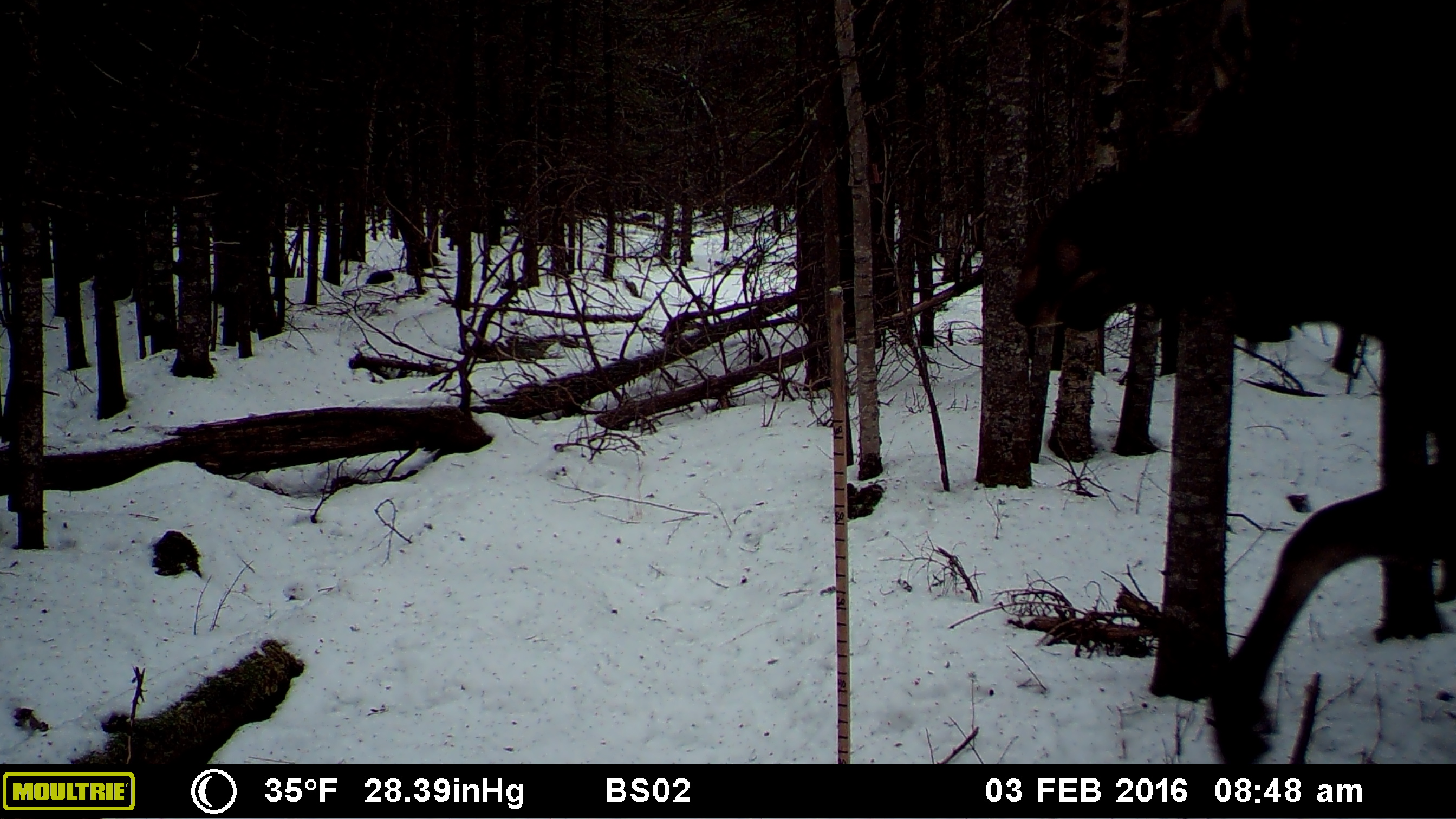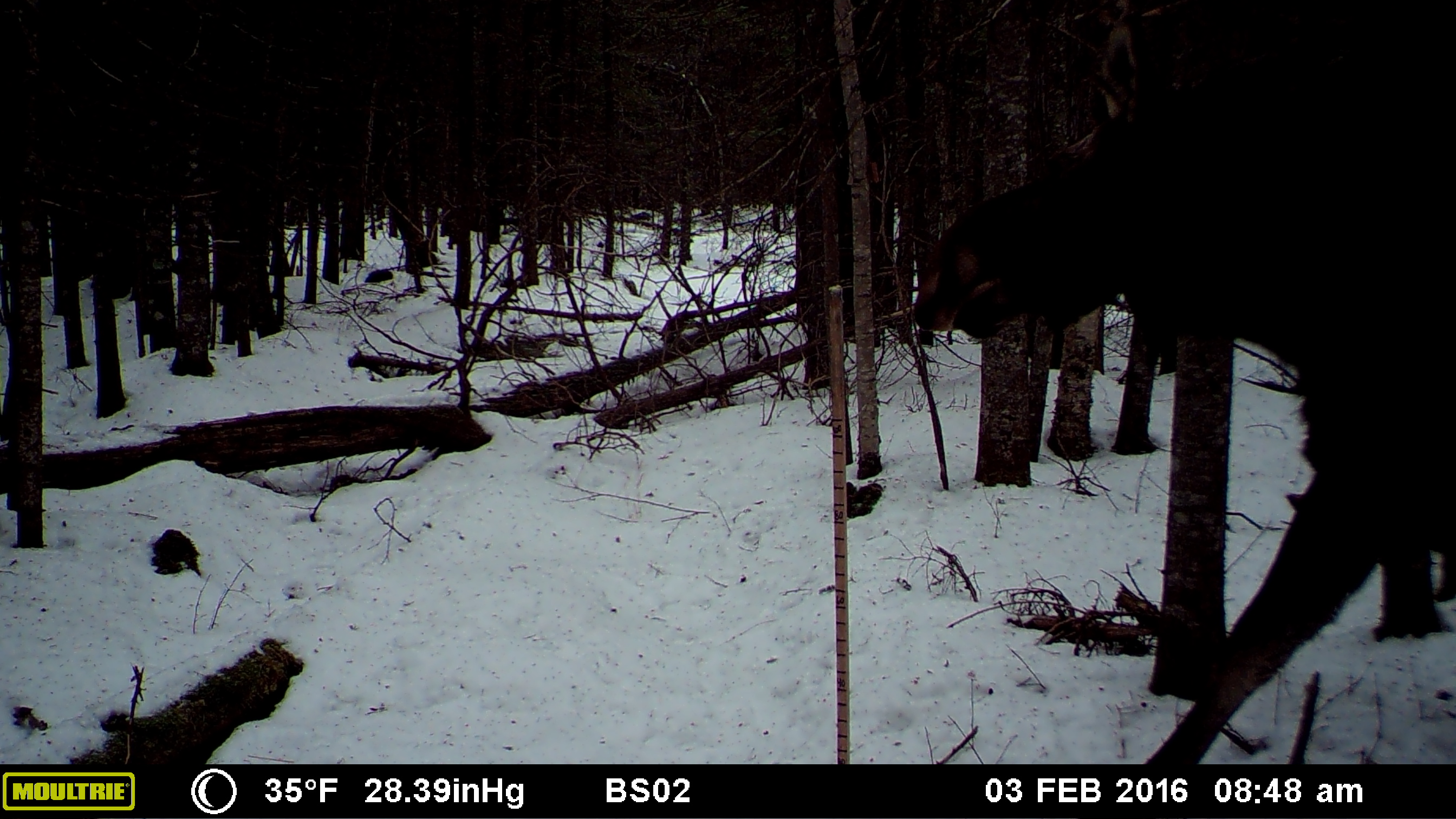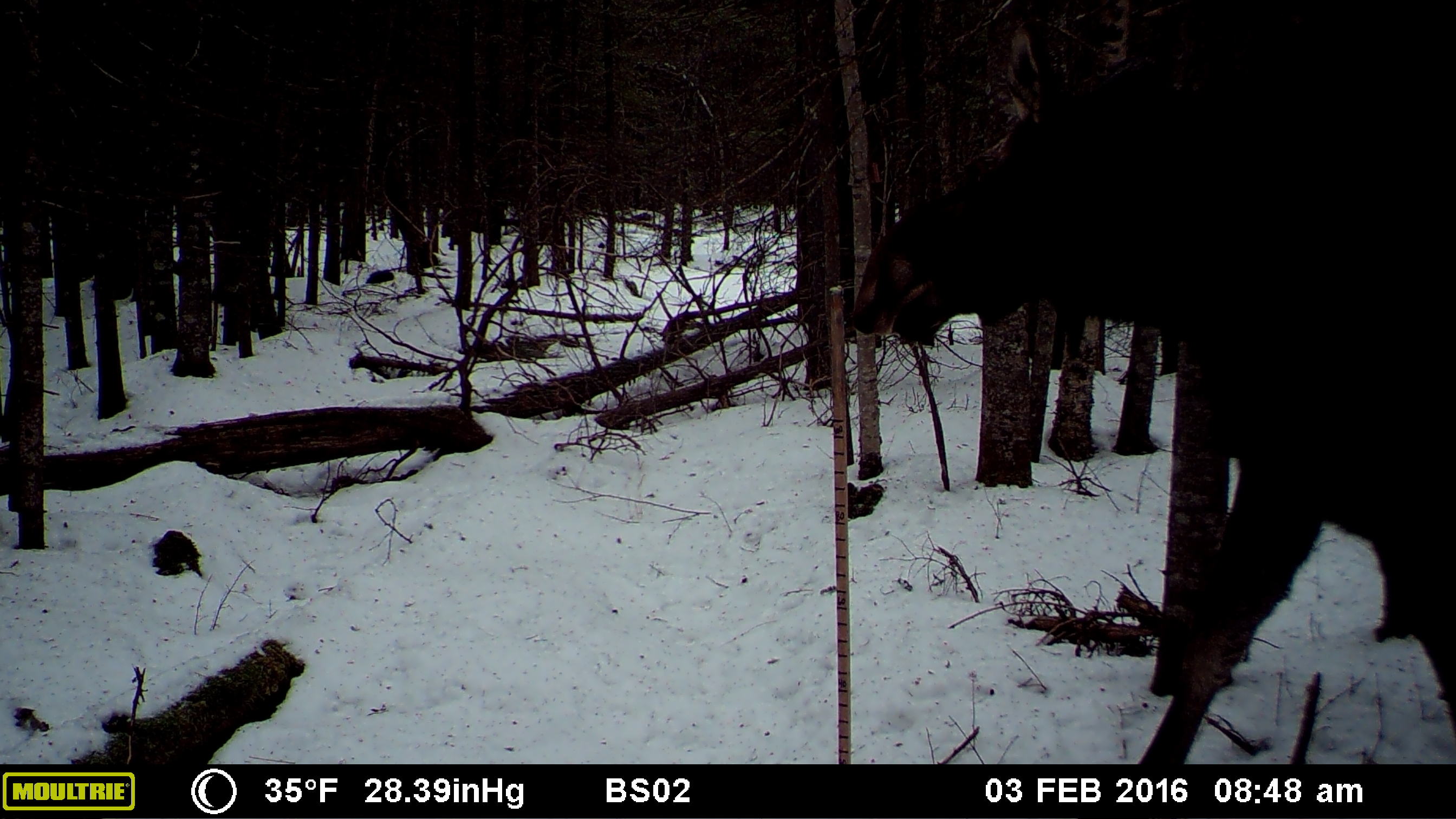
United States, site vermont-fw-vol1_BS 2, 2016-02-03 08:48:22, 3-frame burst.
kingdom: Animalia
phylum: Chordata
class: Mammalia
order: Artiodactyla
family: Cervidae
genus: Alces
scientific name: Alces alces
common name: moose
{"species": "moose (Alces alces)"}